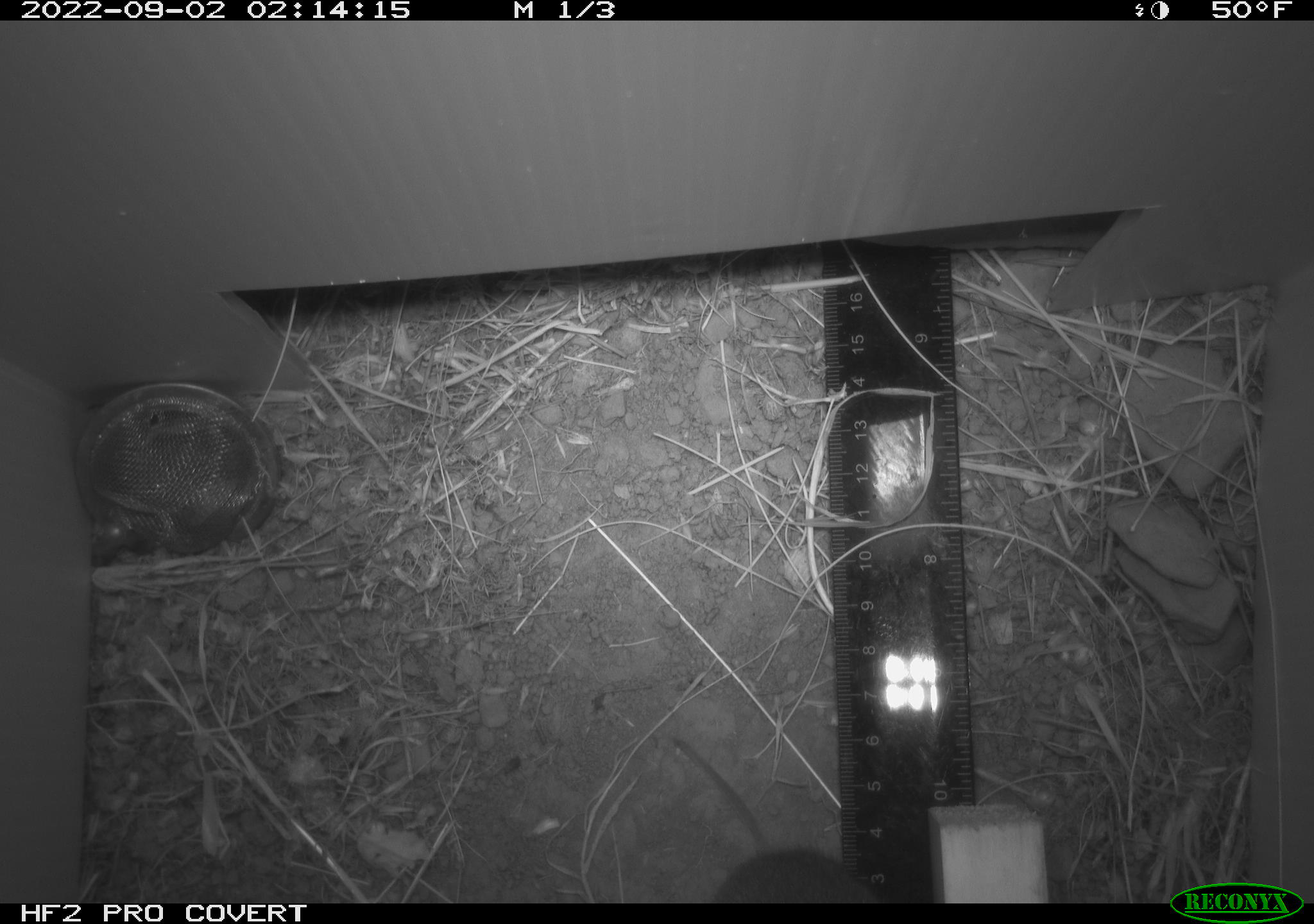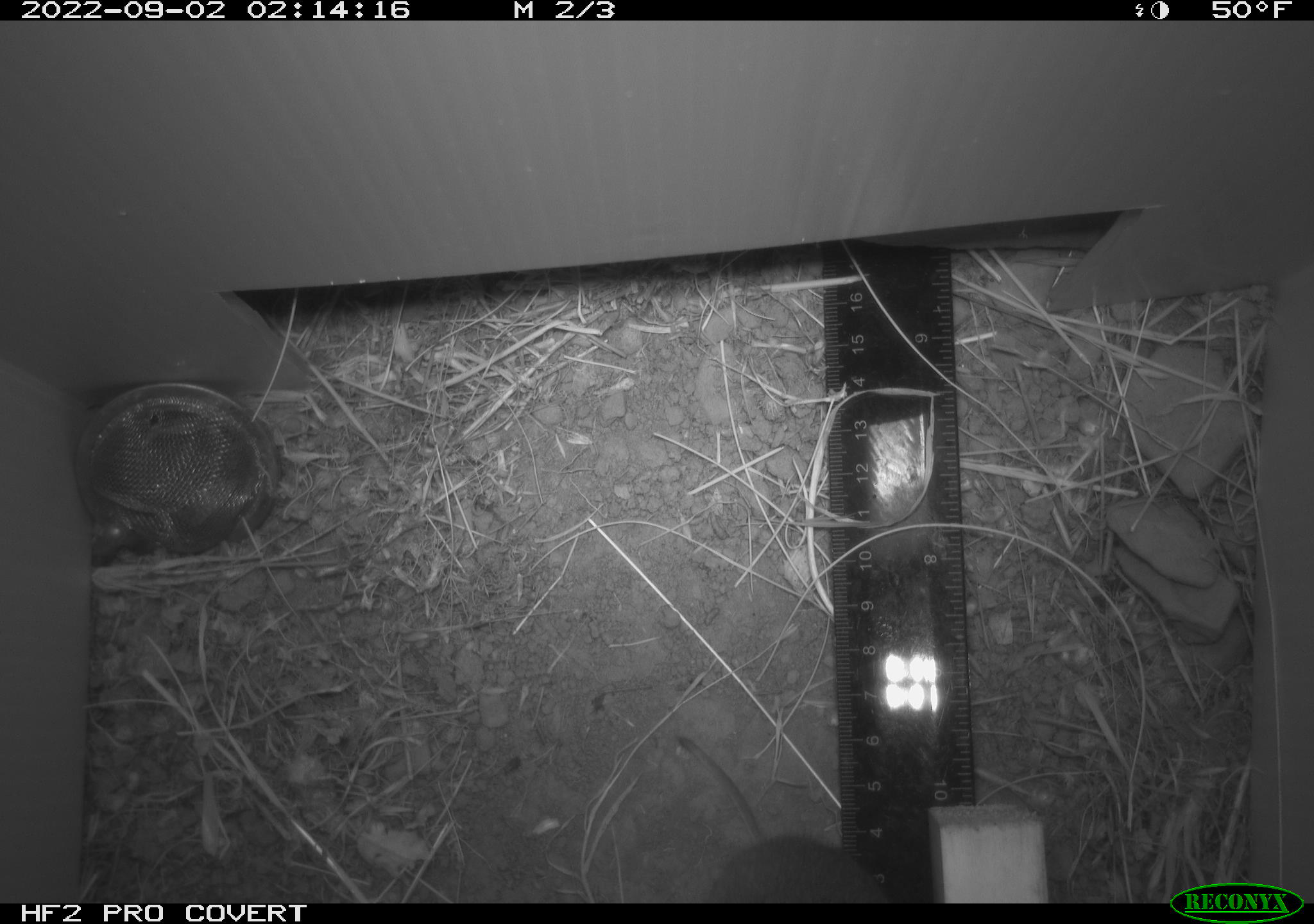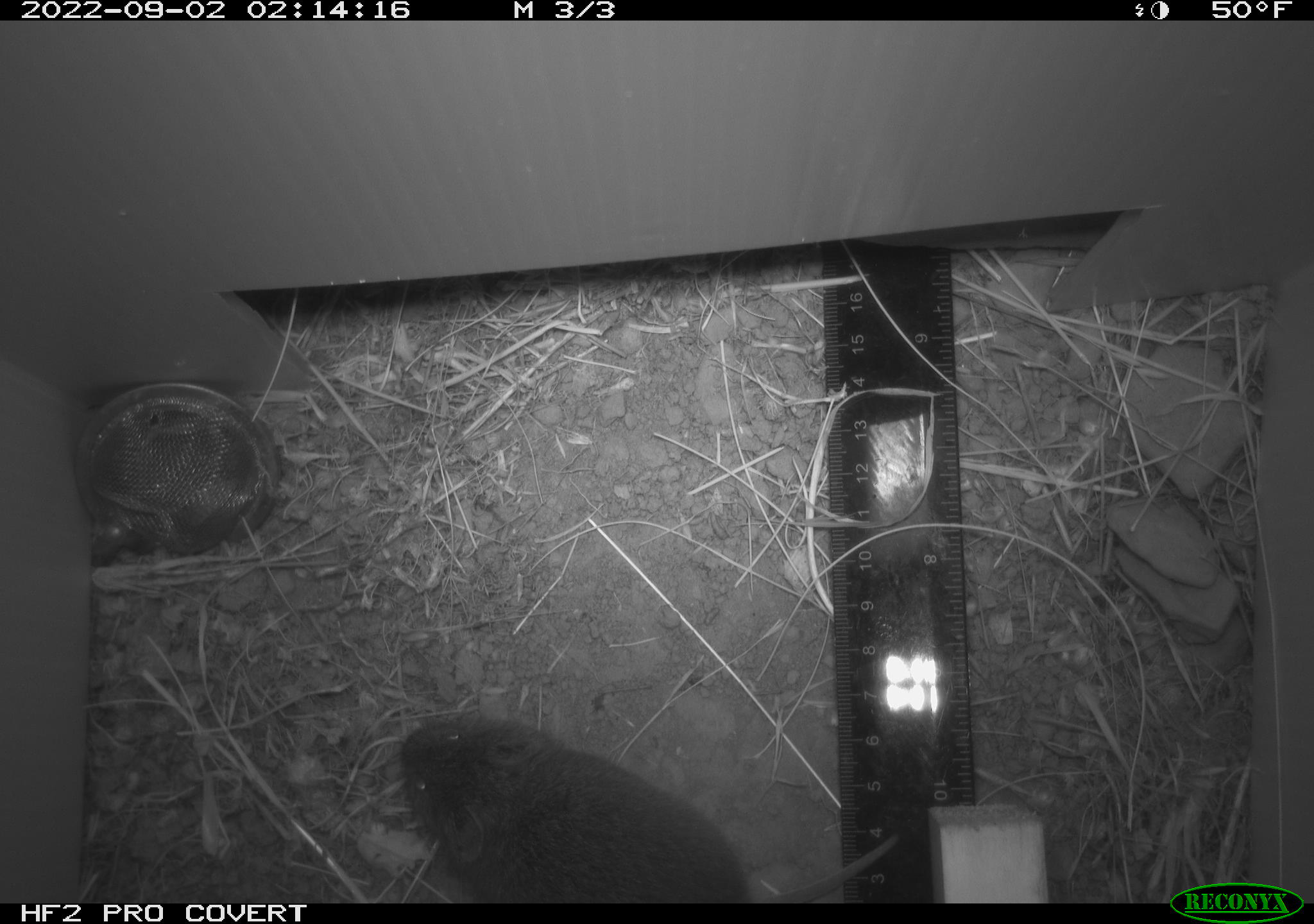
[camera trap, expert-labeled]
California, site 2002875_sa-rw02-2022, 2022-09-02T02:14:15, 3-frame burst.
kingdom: Animalia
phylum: Chordata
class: Mammalia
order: Rodentia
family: Cricetidae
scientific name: Arvicolinae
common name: voles, lemmings, and muskrats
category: arvicolinae subfamily